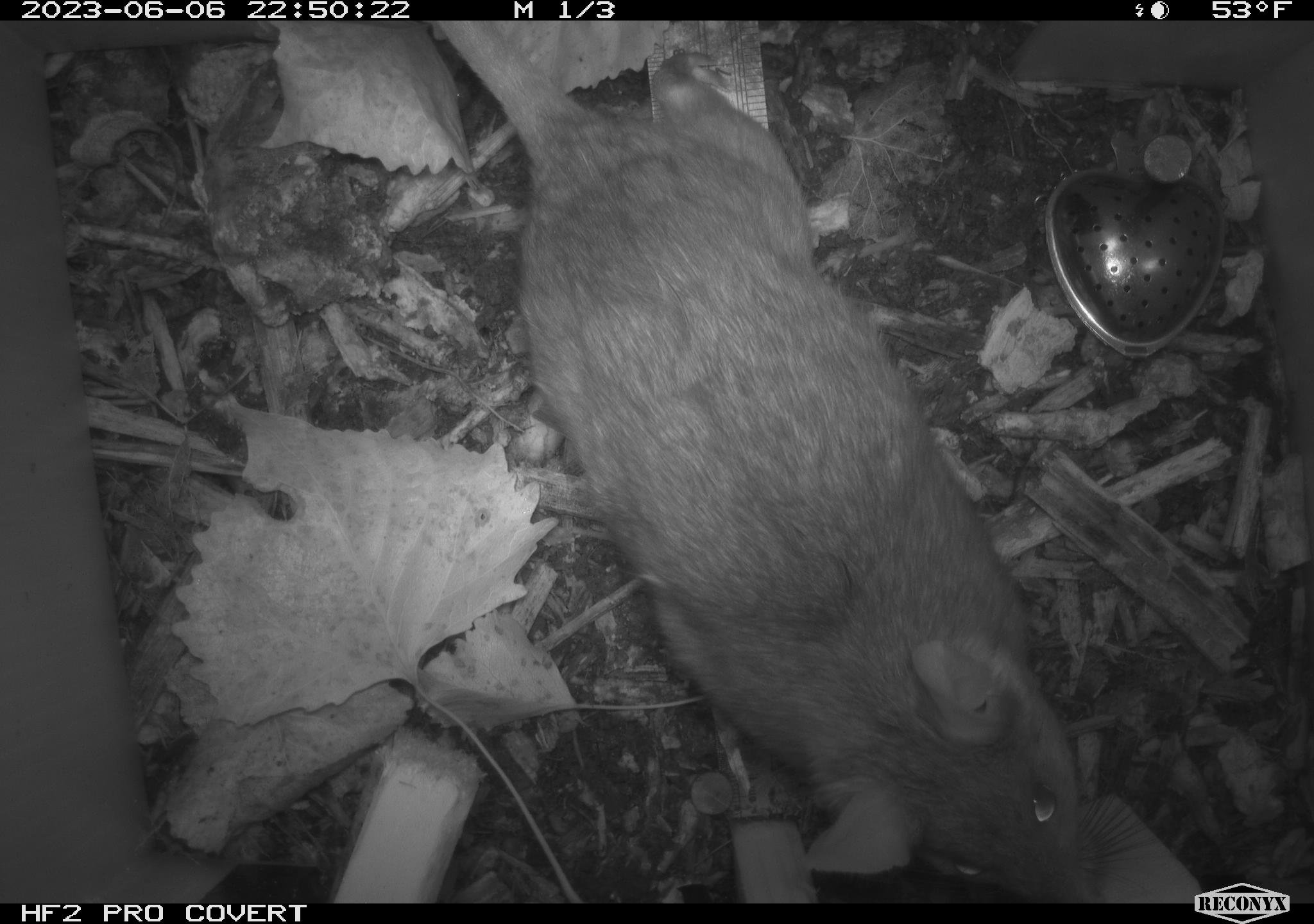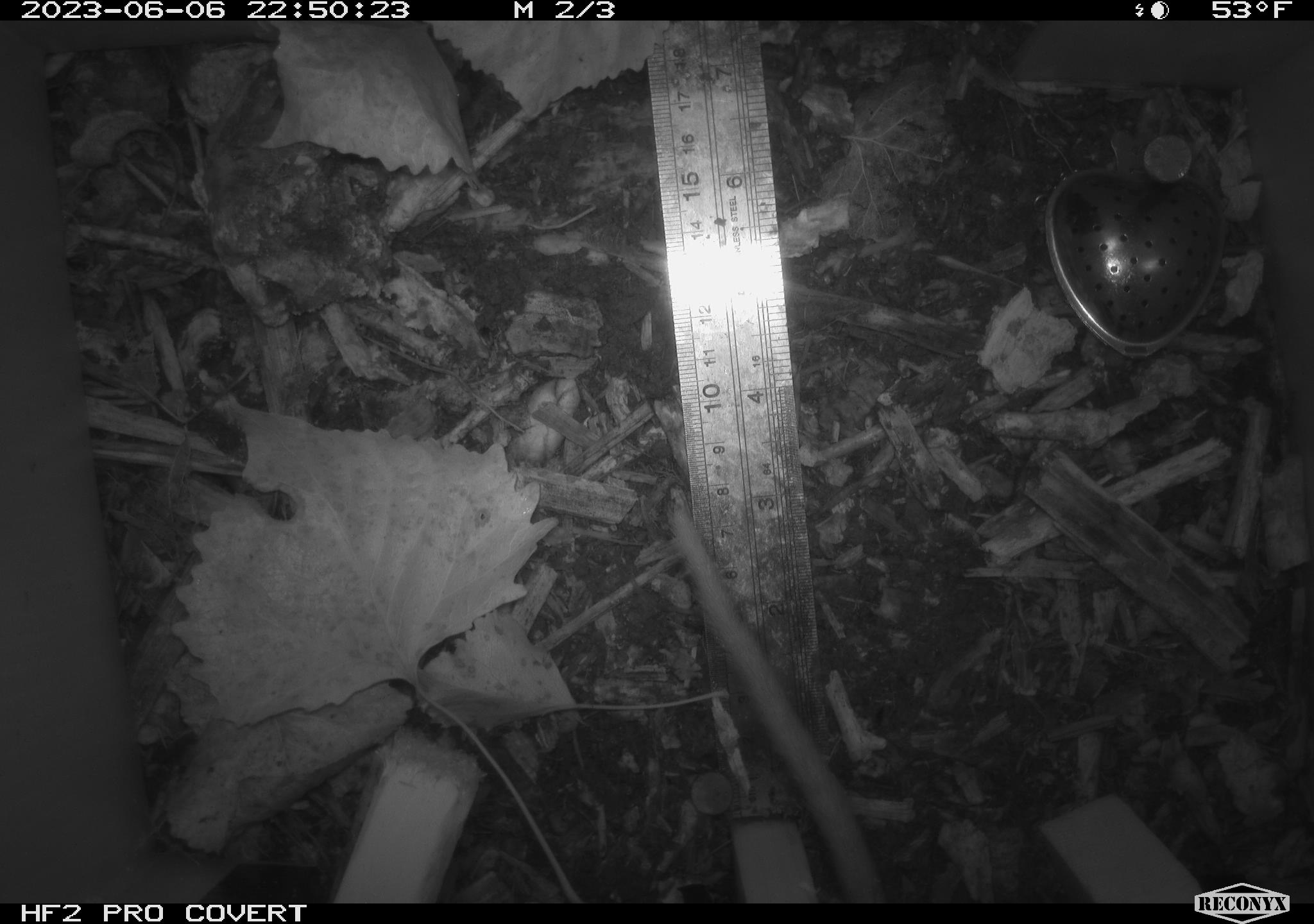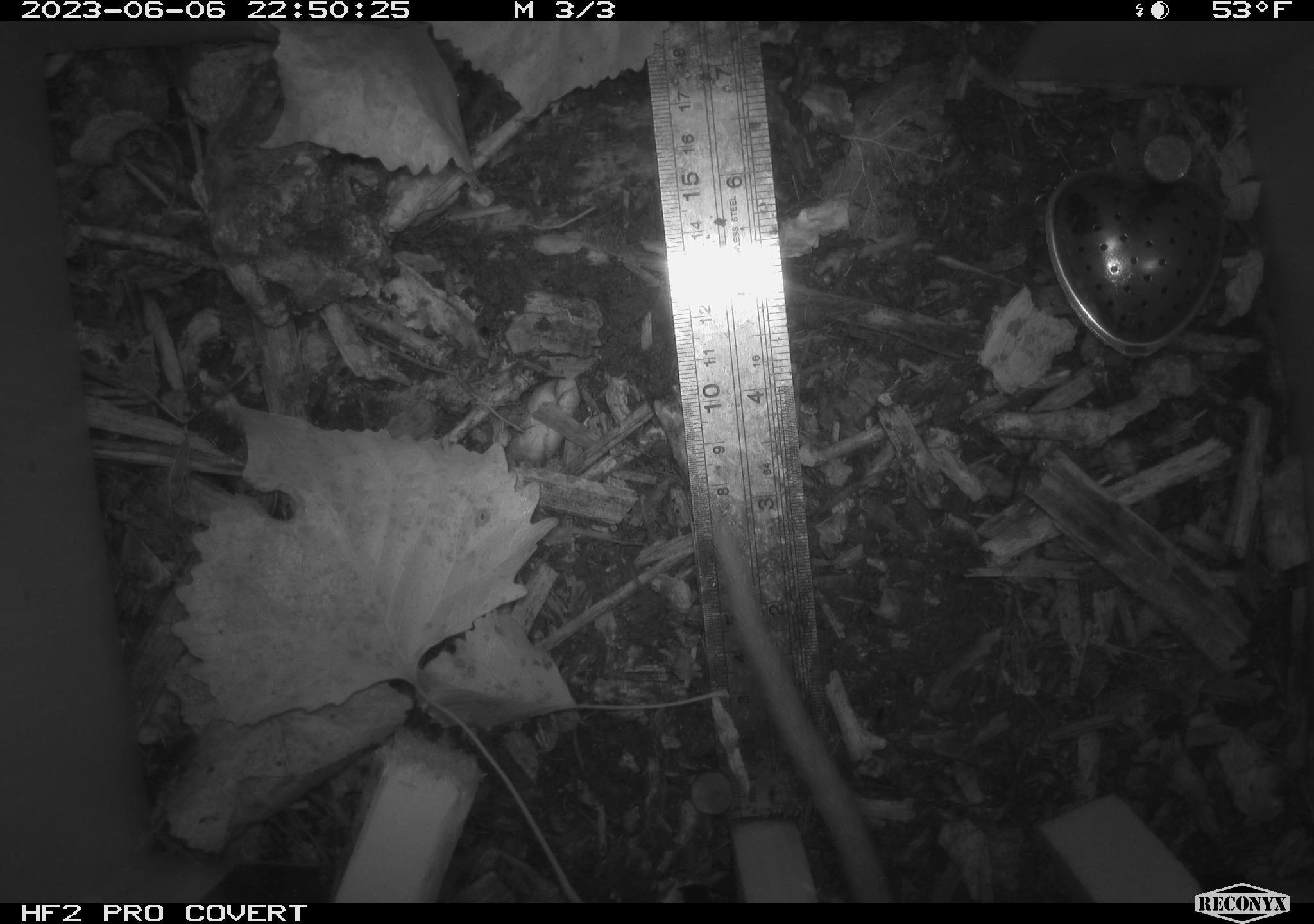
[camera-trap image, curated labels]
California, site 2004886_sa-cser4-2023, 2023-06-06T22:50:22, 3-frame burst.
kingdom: Animalia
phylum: Chordata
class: Mammalia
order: Rodentia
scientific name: Rodentia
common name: woodrat or rat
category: woodrat or rat species